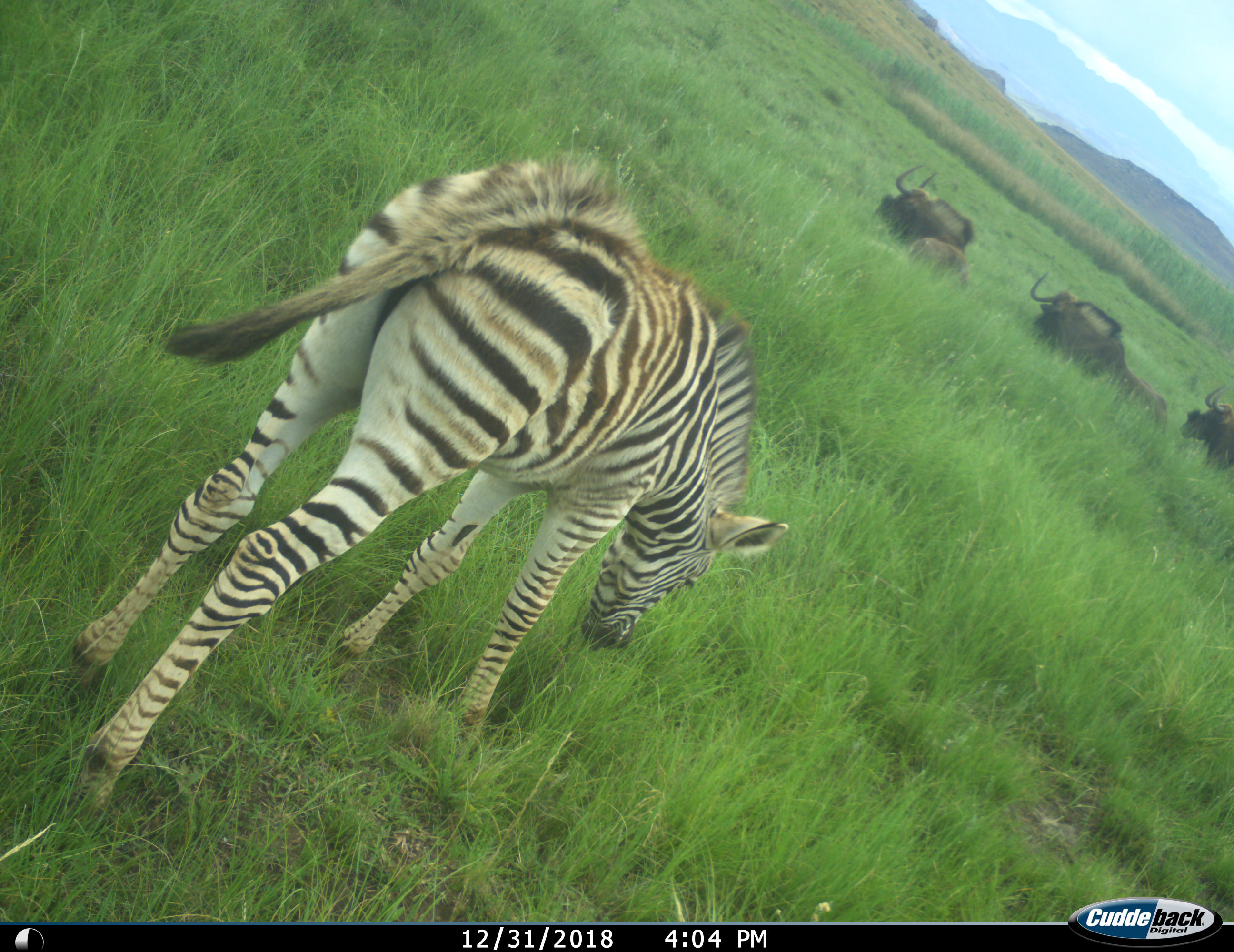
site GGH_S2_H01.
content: unidentified animal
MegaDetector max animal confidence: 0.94